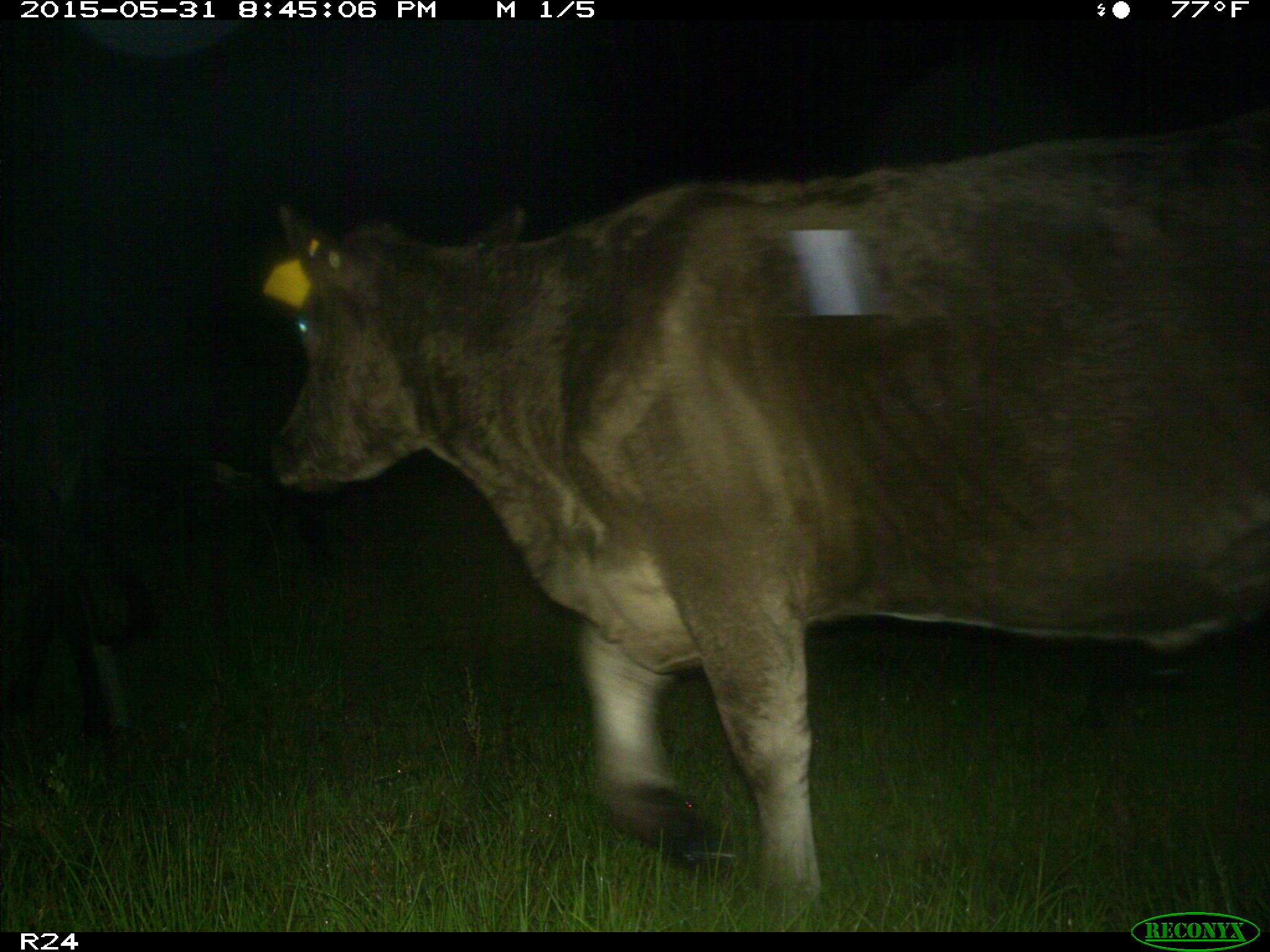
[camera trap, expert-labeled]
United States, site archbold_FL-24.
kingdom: Animalia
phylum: Chordata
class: Mammalia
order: Artiodactyla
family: Bovidae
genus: Bos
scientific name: Bos taurus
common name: domestic cow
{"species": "Bos taurus (domestic cow)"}